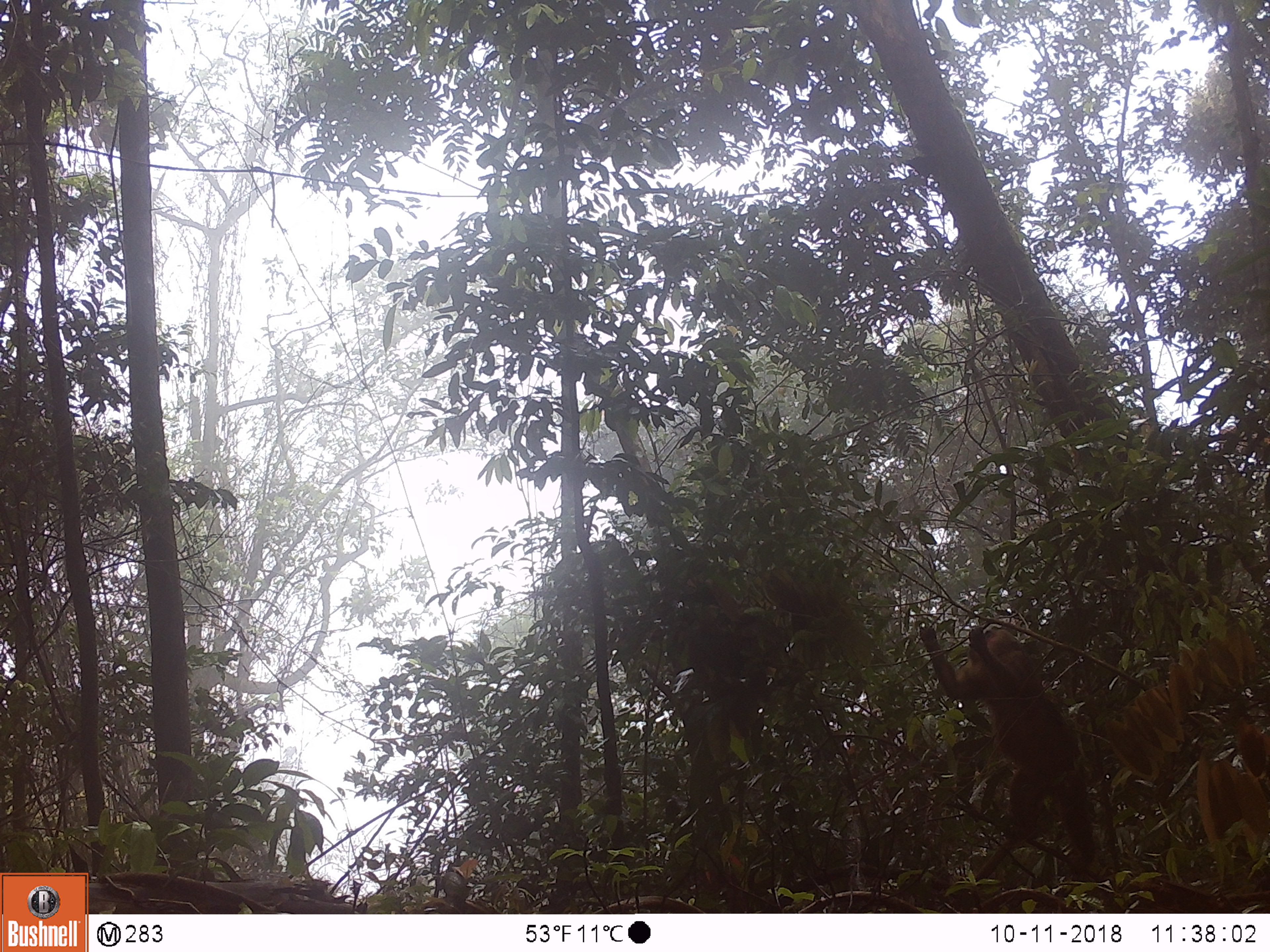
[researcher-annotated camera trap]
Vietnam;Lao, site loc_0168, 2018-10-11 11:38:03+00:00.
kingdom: Animalia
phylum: Chordata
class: Mammalia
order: Primates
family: Cercopithecidae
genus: Macaca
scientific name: Macaca arctoides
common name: stump-tailed macaque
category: stump tailed macaque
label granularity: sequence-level